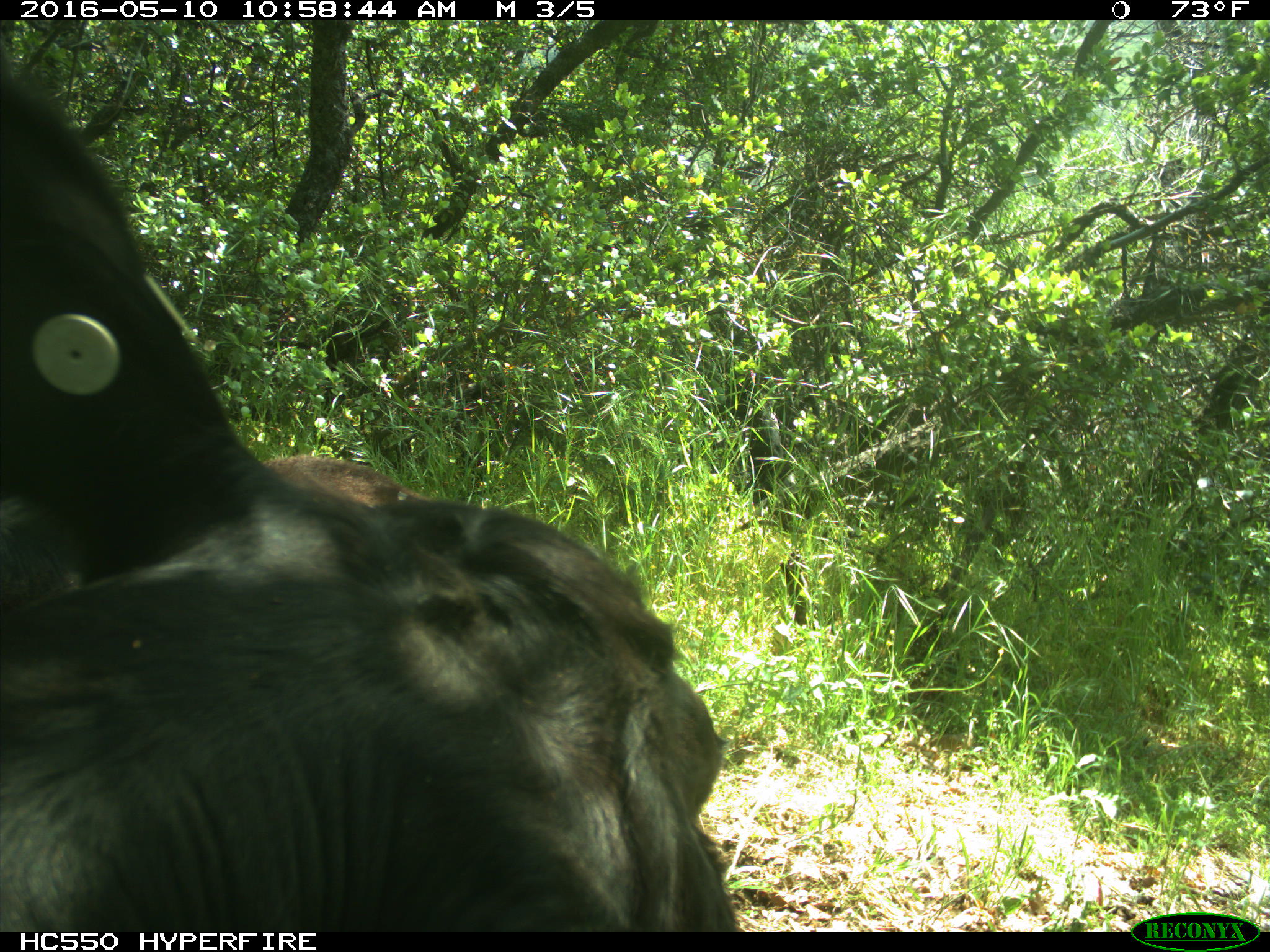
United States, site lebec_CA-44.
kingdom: Animalia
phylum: Chordata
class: Mammalia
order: Artiodactyla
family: Bovidae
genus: Bos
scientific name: Bos taurus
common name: domestic cow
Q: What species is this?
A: Bos taurus (domestic cow).